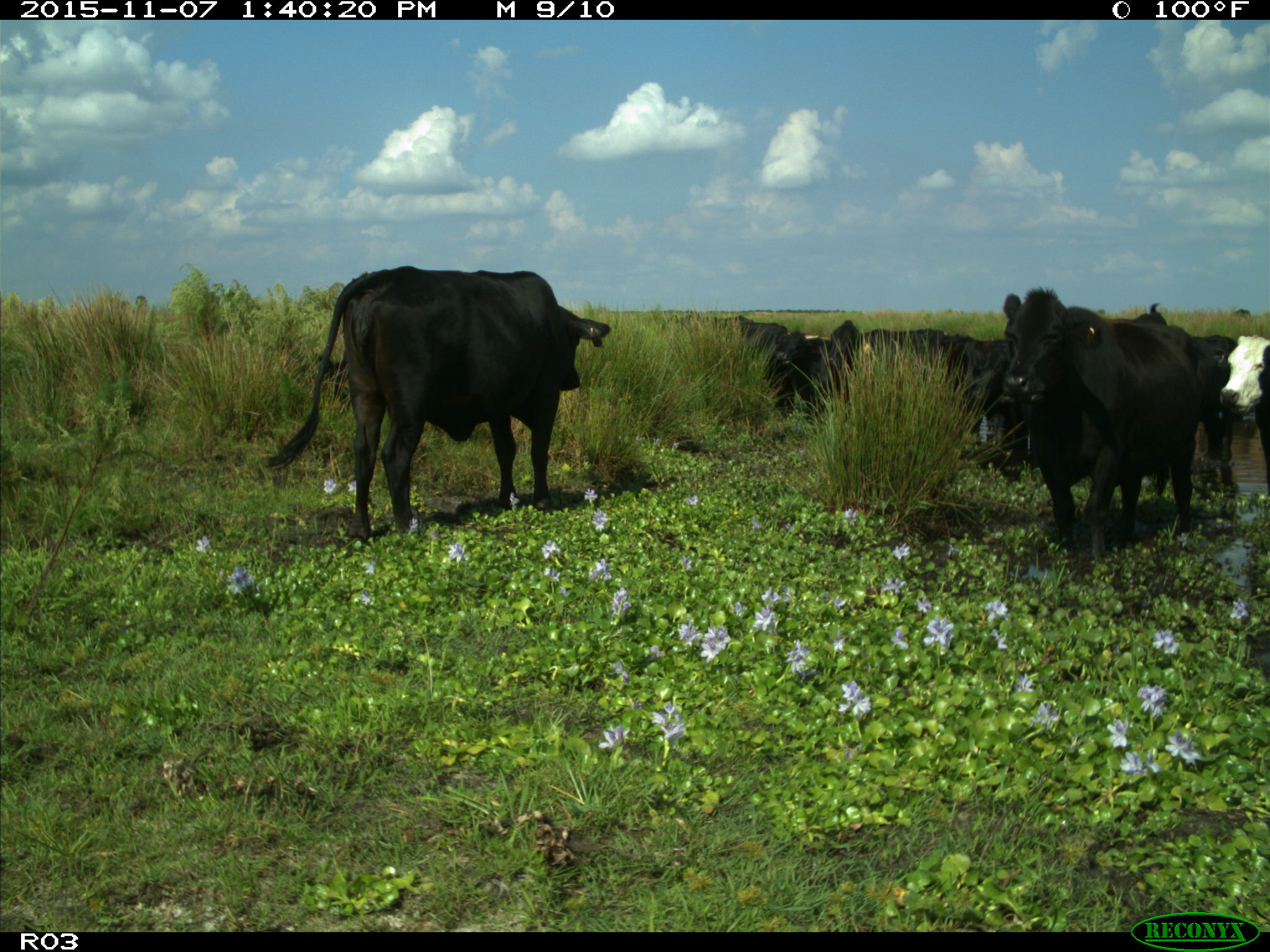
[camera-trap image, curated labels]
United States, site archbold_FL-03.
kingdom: Animalia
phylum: Chordata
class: Mammalia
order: Artiodactyla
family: Bovidae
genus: Bos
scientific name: Bos taurus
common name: domestic cow